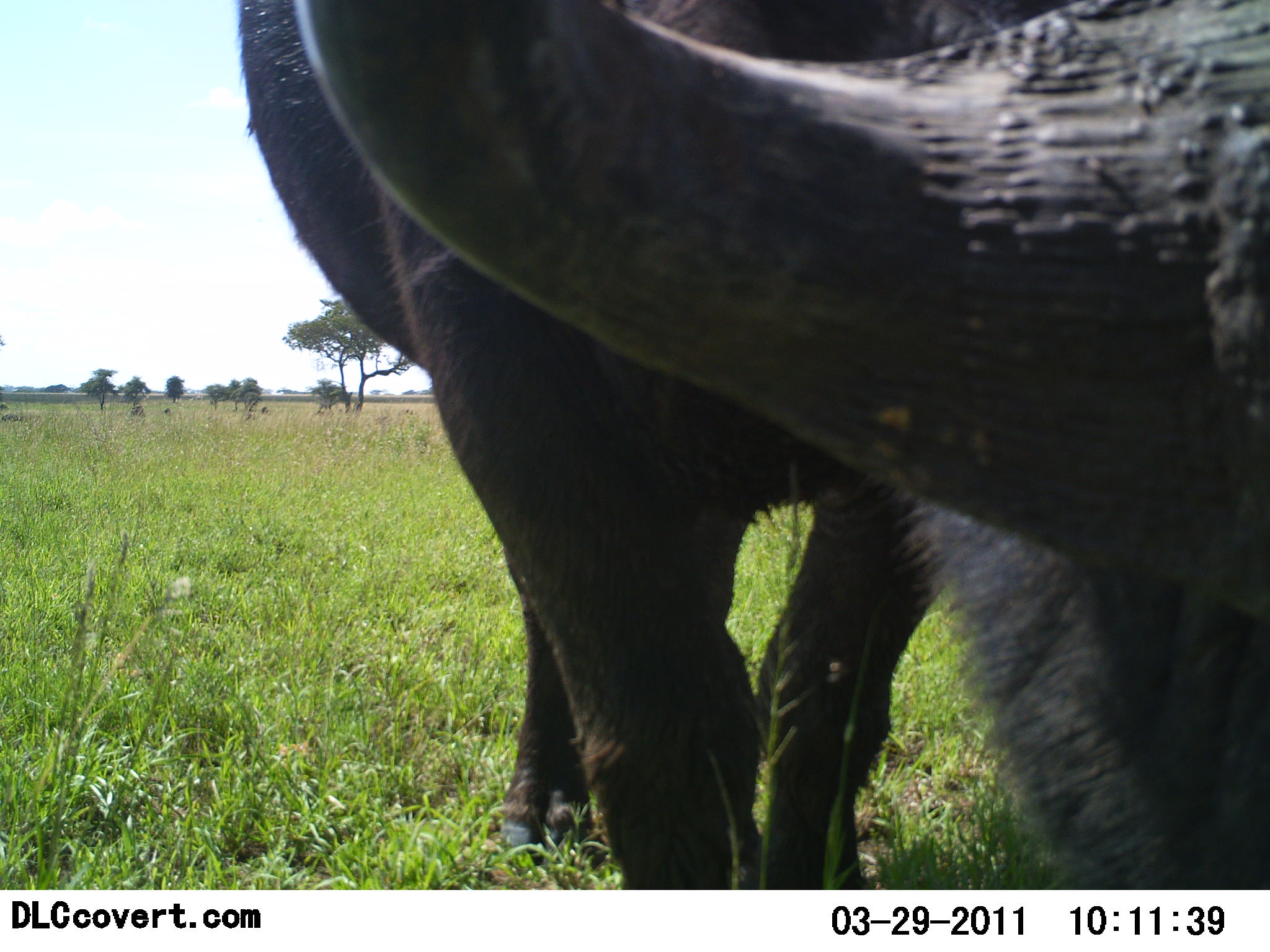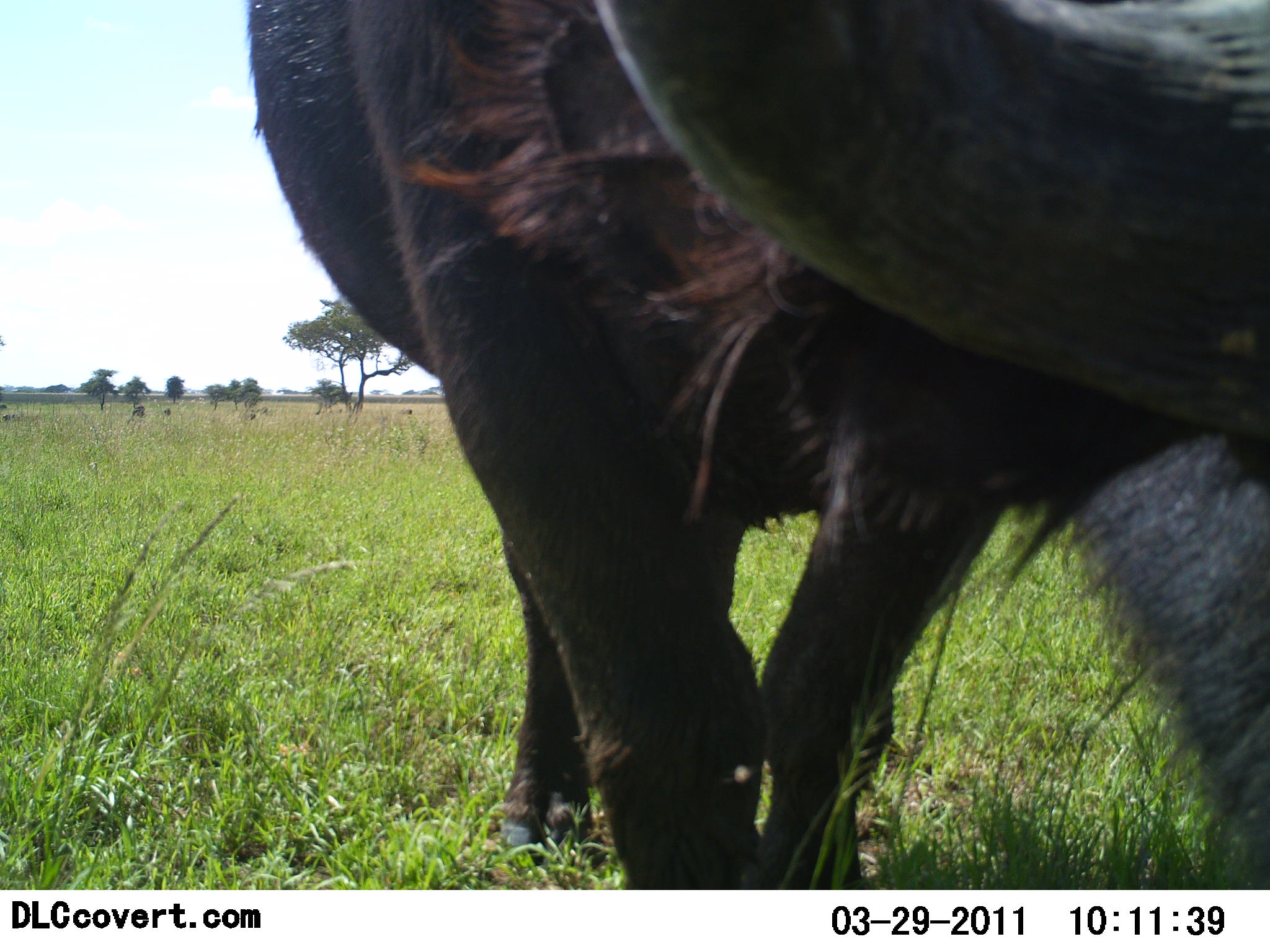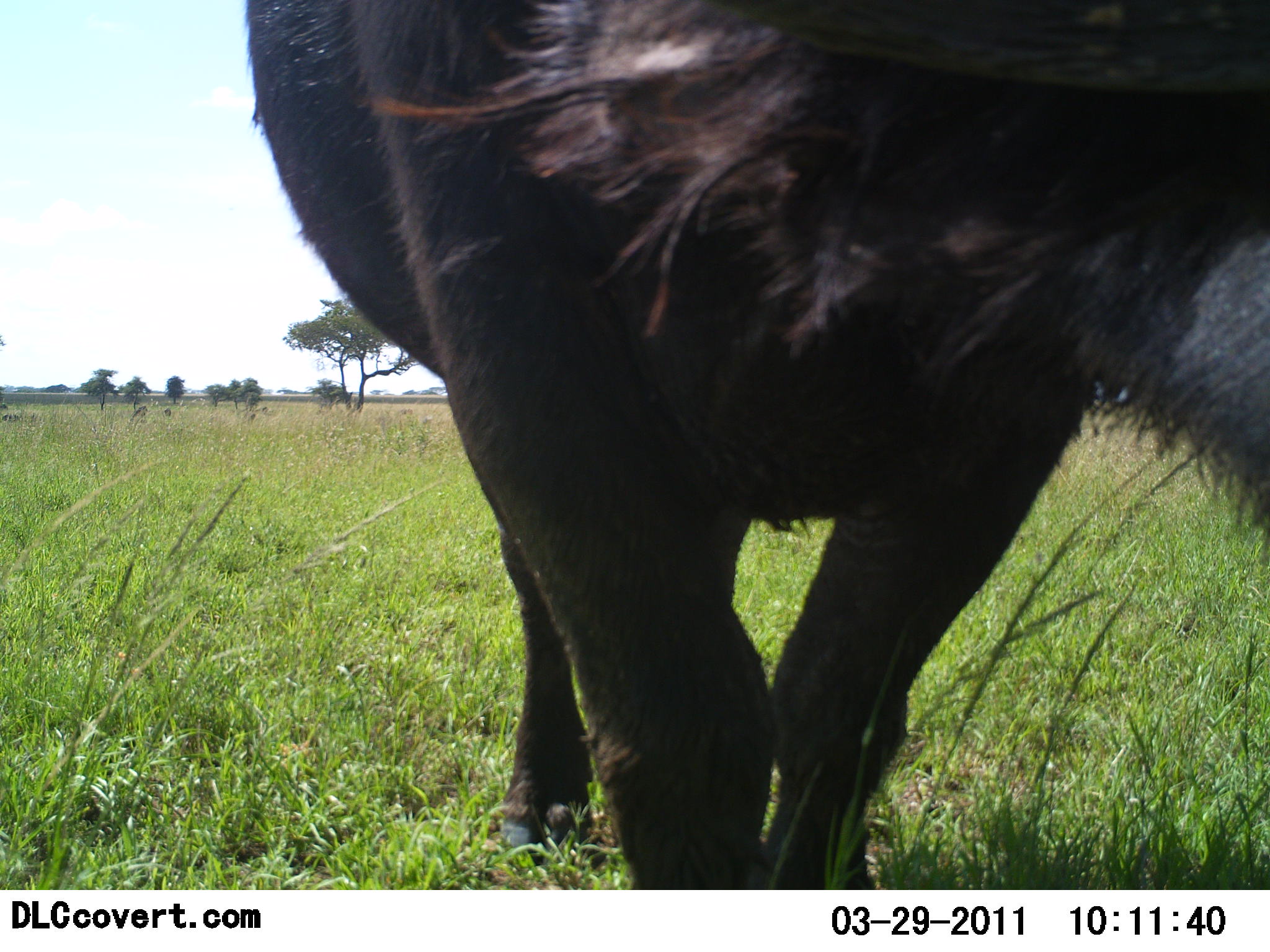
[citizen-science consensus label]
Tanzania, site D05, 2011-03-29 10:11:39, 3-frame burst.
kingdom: Animalia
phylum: Chordata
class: Mammalia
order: Artiodactyla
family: Bovidae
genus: Syncerus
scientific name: Syncerus caffer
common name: cape buffalo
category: buffalo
Buffalo (cape buffalo) (Syncerus caffer), count 1. Behavior (volunteer vote fractions): standing 67%, resting 0%, moving 0%, interacting 0%. Young present (vote fraction): 0%. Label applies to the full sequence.